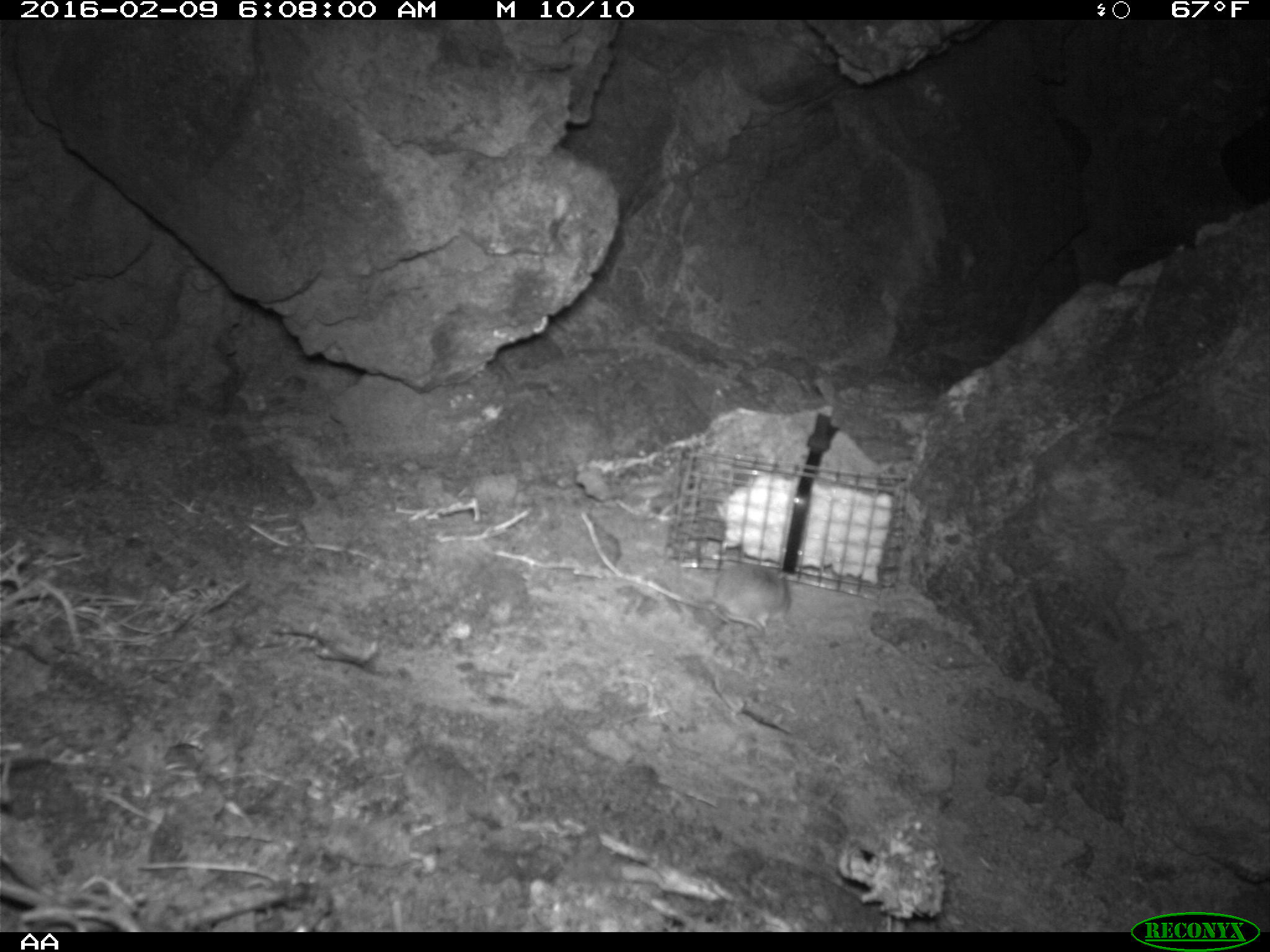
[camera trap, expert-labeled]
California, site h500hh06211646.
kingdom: Animalia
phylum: Chordata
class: Mammalia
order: Rodentia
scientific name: Rodentia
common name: rodent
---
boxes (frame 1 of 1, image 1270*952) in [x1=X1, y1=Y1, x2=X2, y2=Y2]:
rodent: [x1=682, y1=563, x2=794, y2=628]